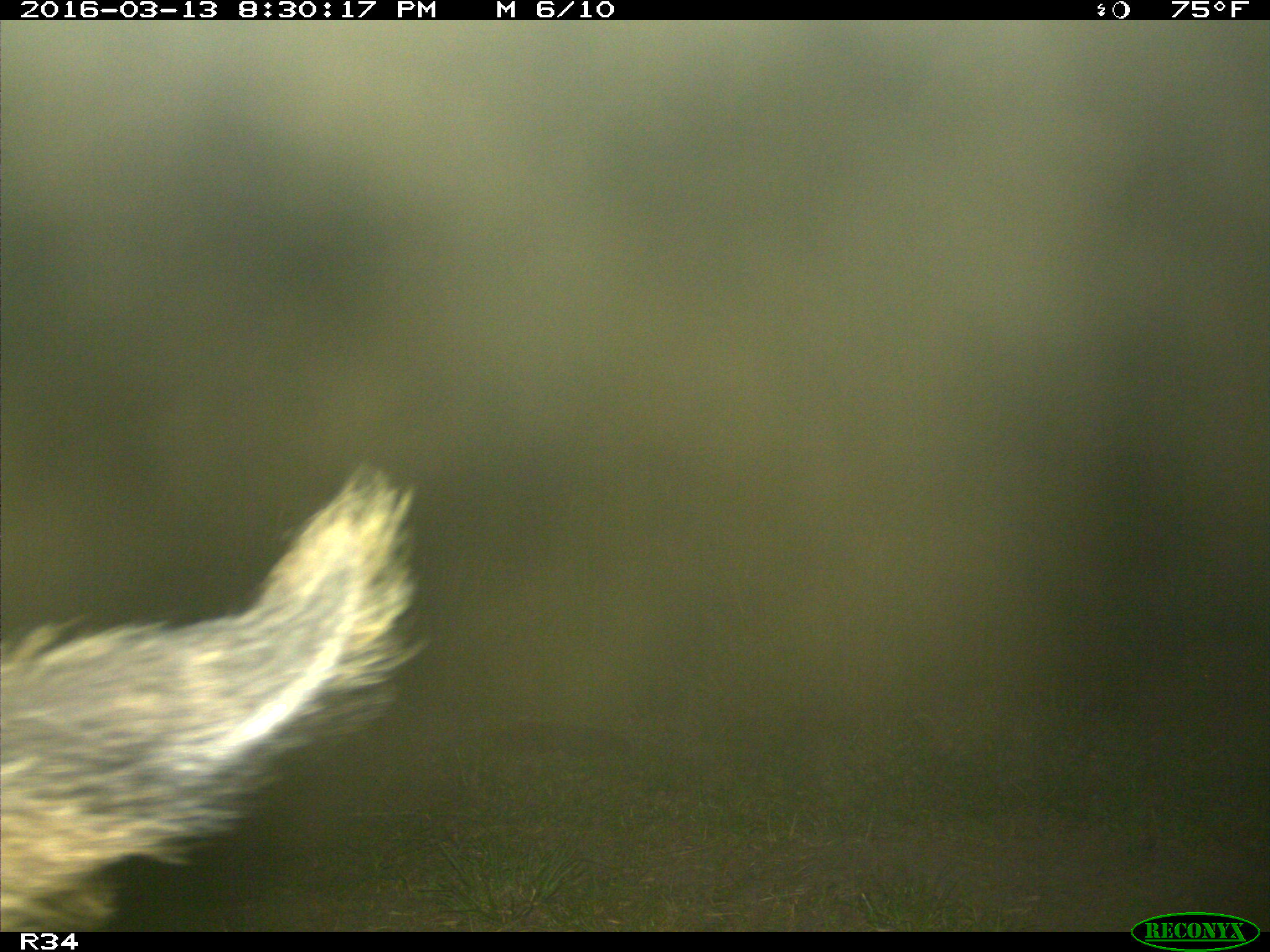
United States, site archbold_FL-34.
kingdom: Animalia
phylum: Chordata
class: Mammalia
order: Artiodactyla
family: Suidae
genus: Sus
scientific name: Sus scrofa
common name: wild boar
Sus scrofa (wild boar).